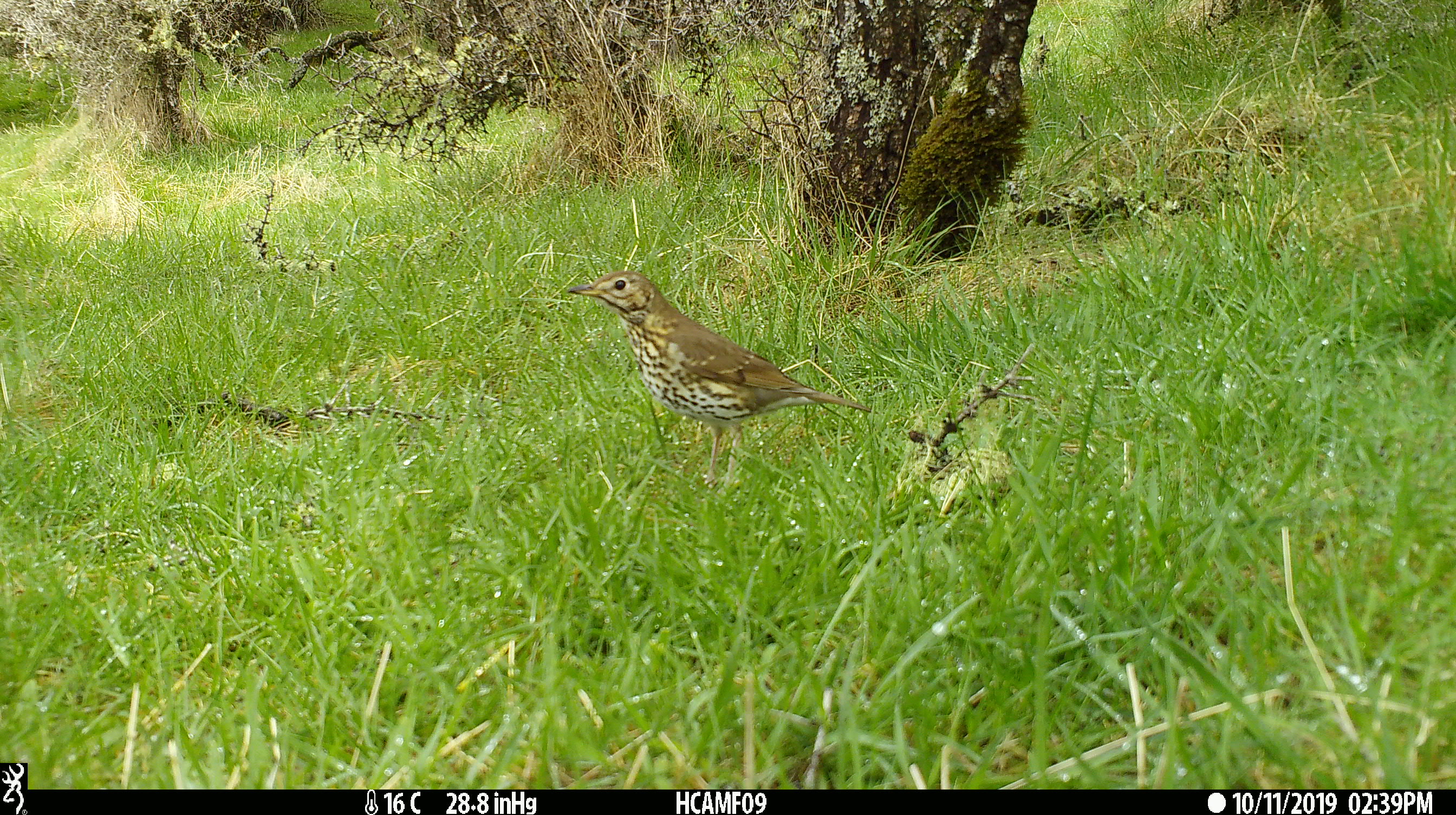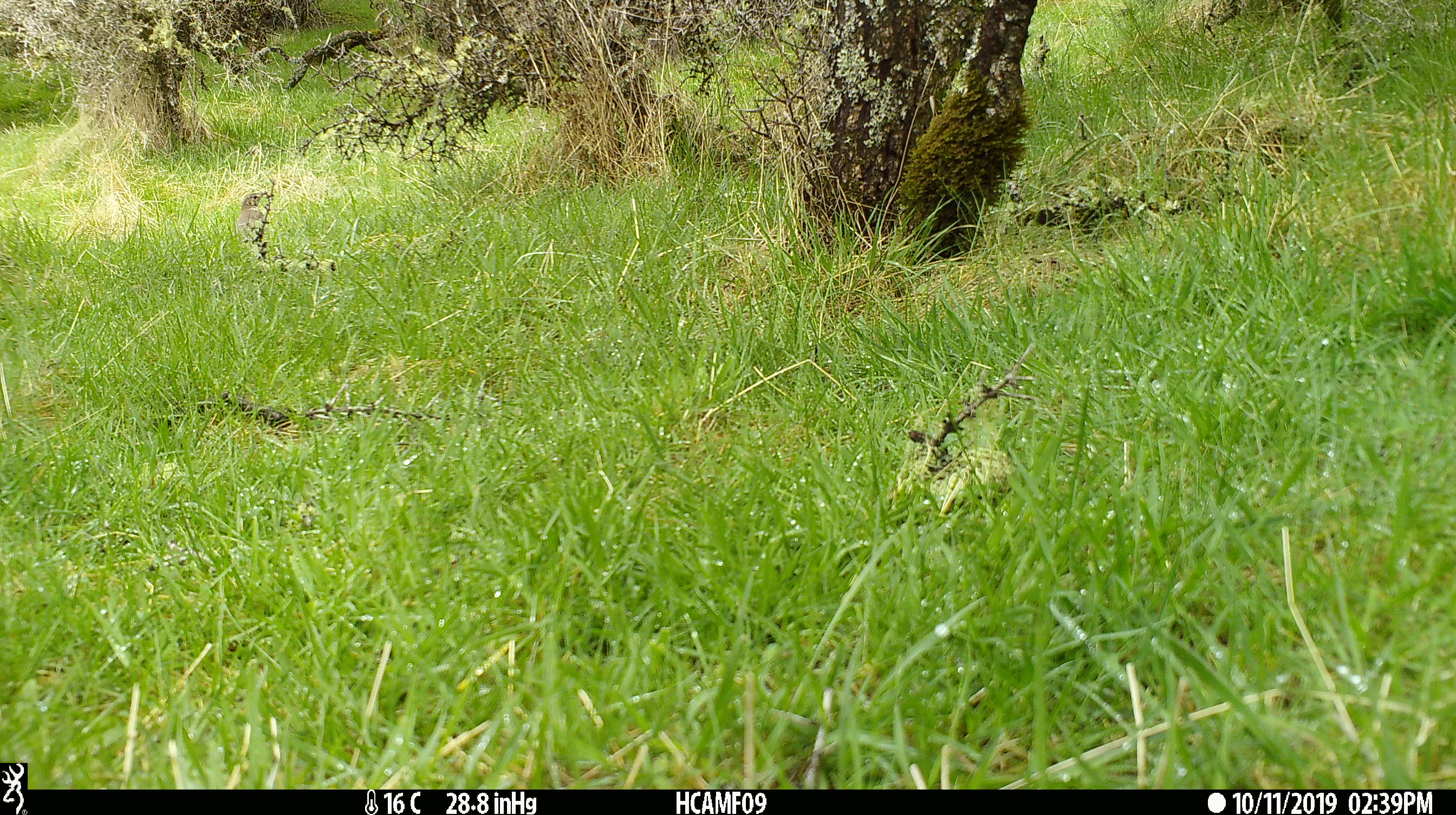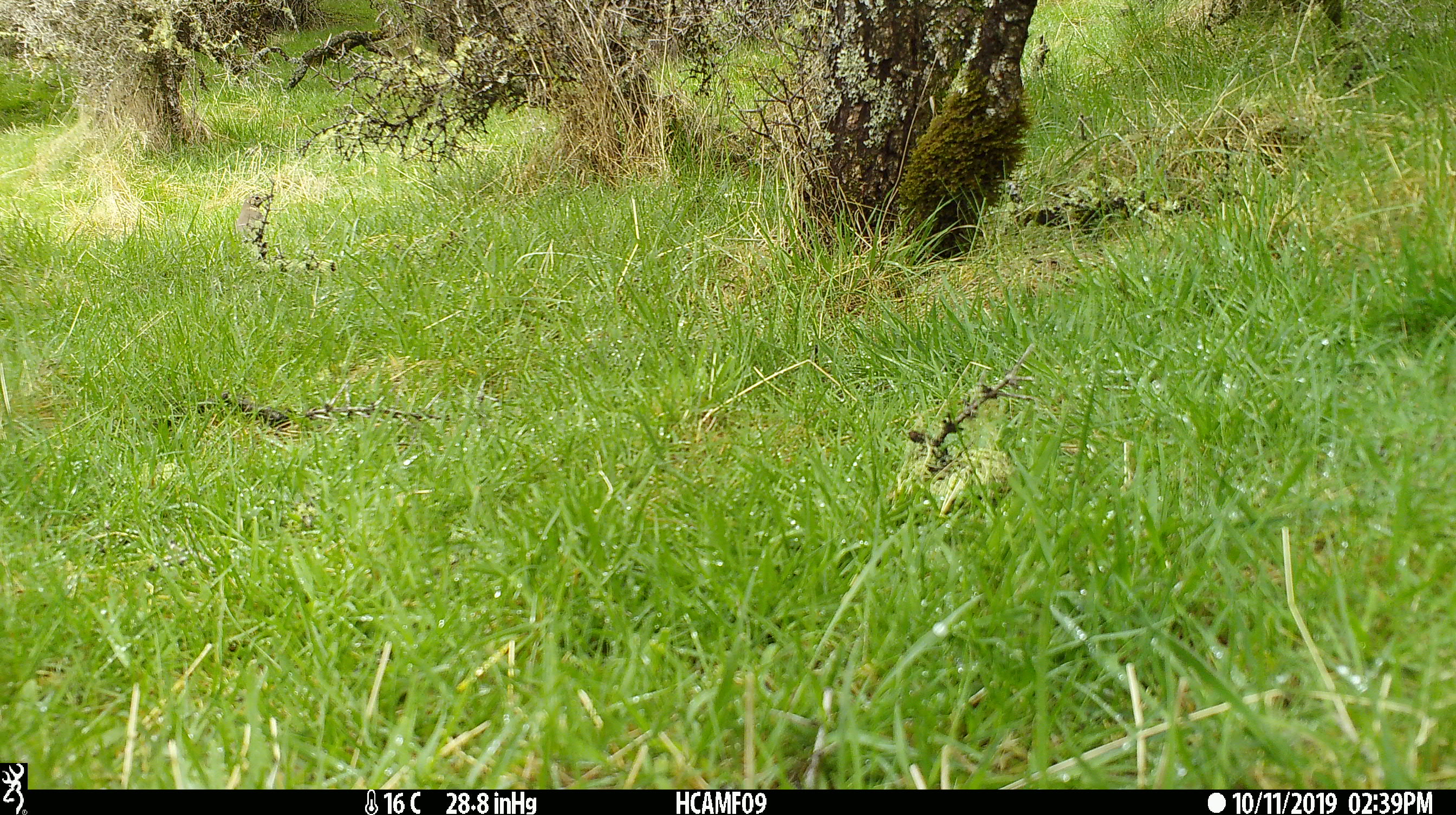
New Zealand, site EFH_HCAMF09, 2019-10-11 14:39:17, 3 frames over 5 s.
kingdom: Animalia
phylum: Chordata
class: Aves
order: Passeriformes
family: Turdidae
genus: Turdus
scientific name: Turdus philomelos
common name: song thrush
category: thrush